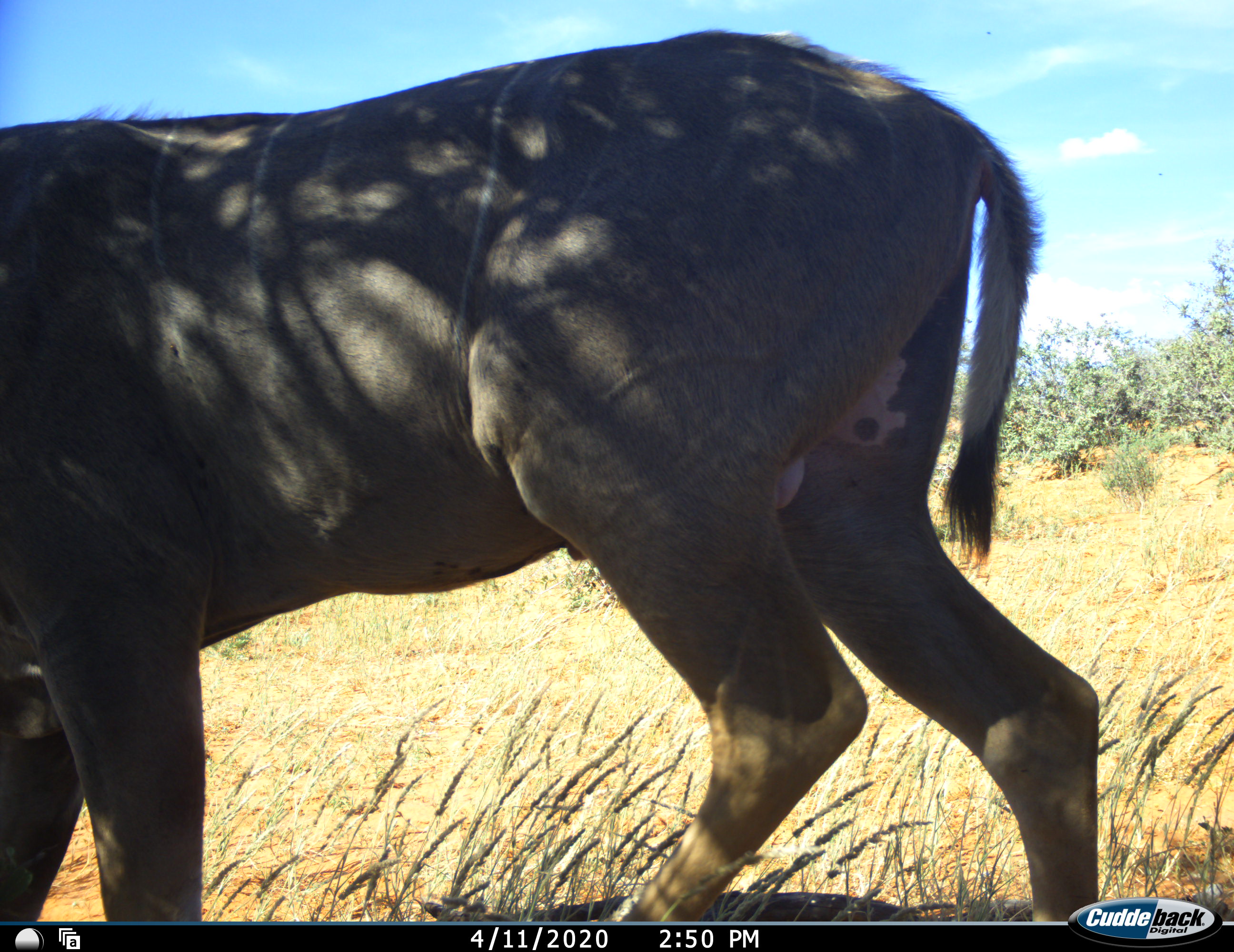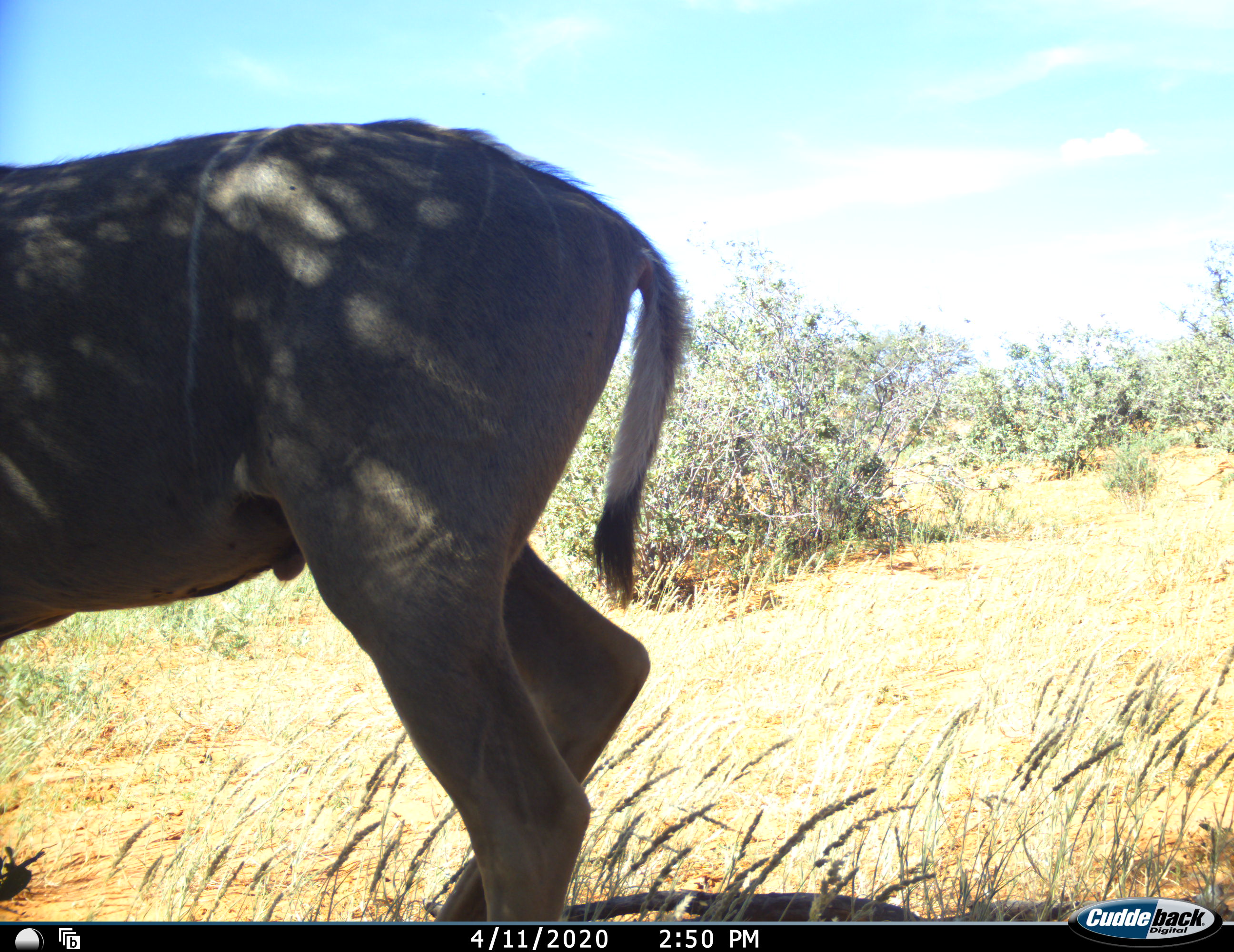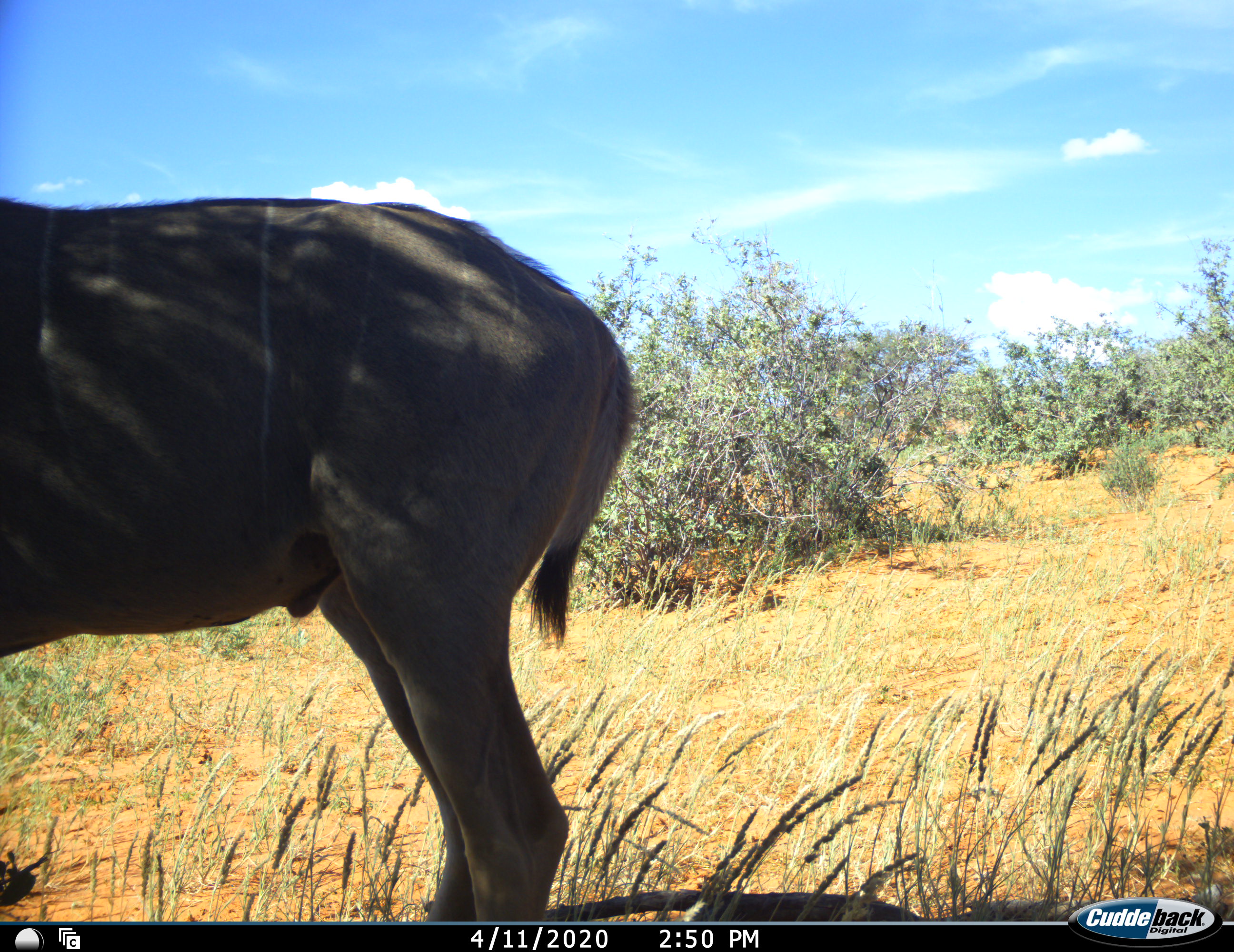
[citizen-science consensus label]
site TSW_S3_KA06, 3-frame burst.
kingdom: Animalia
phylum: Chordata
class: Mammalia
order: Artiodactyla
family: Bovidae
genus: Tragelaphus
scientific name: Tragelaphus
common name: kudu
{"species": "kudu (Tragelaphus)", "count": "1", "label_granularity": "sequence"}